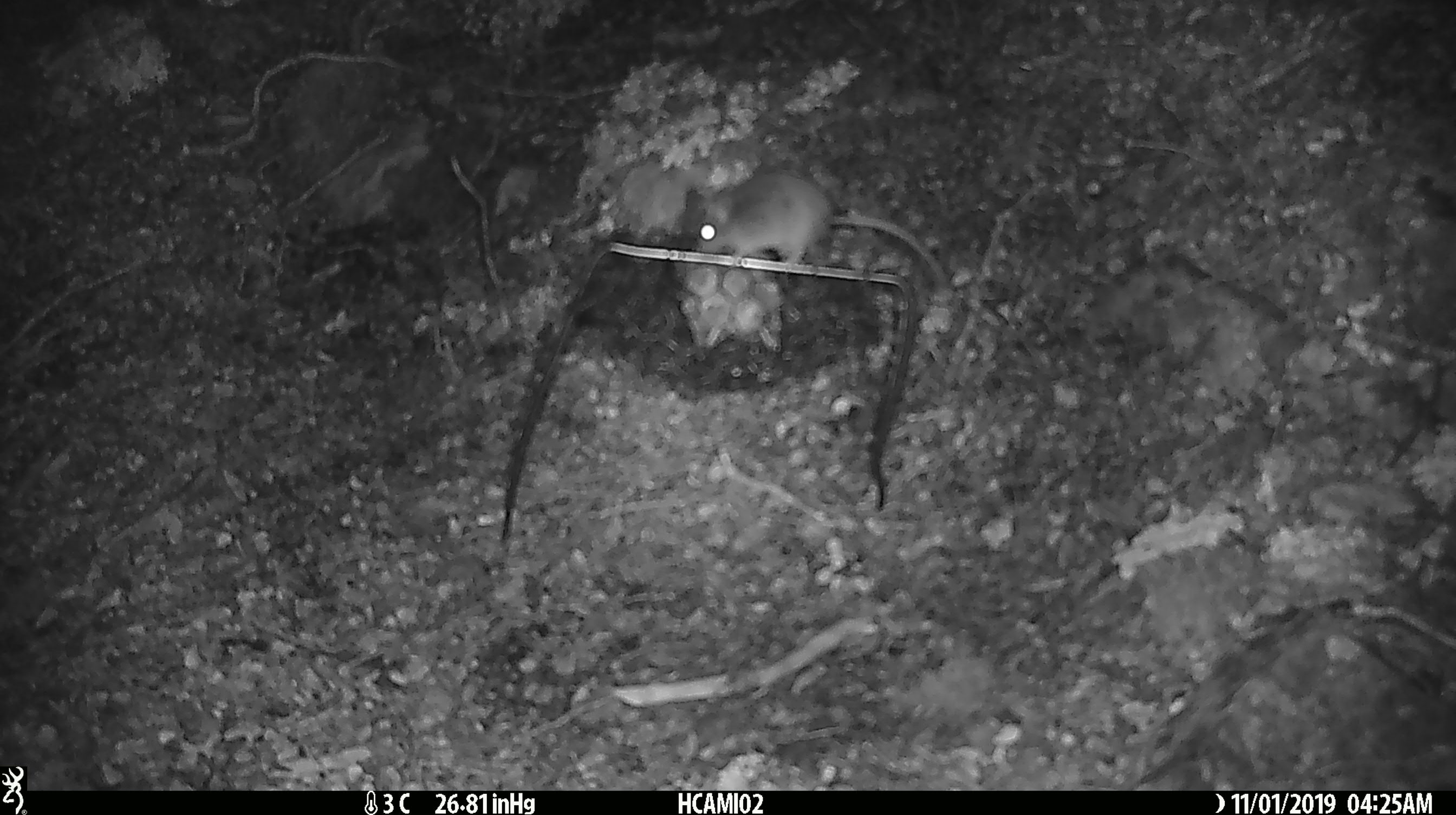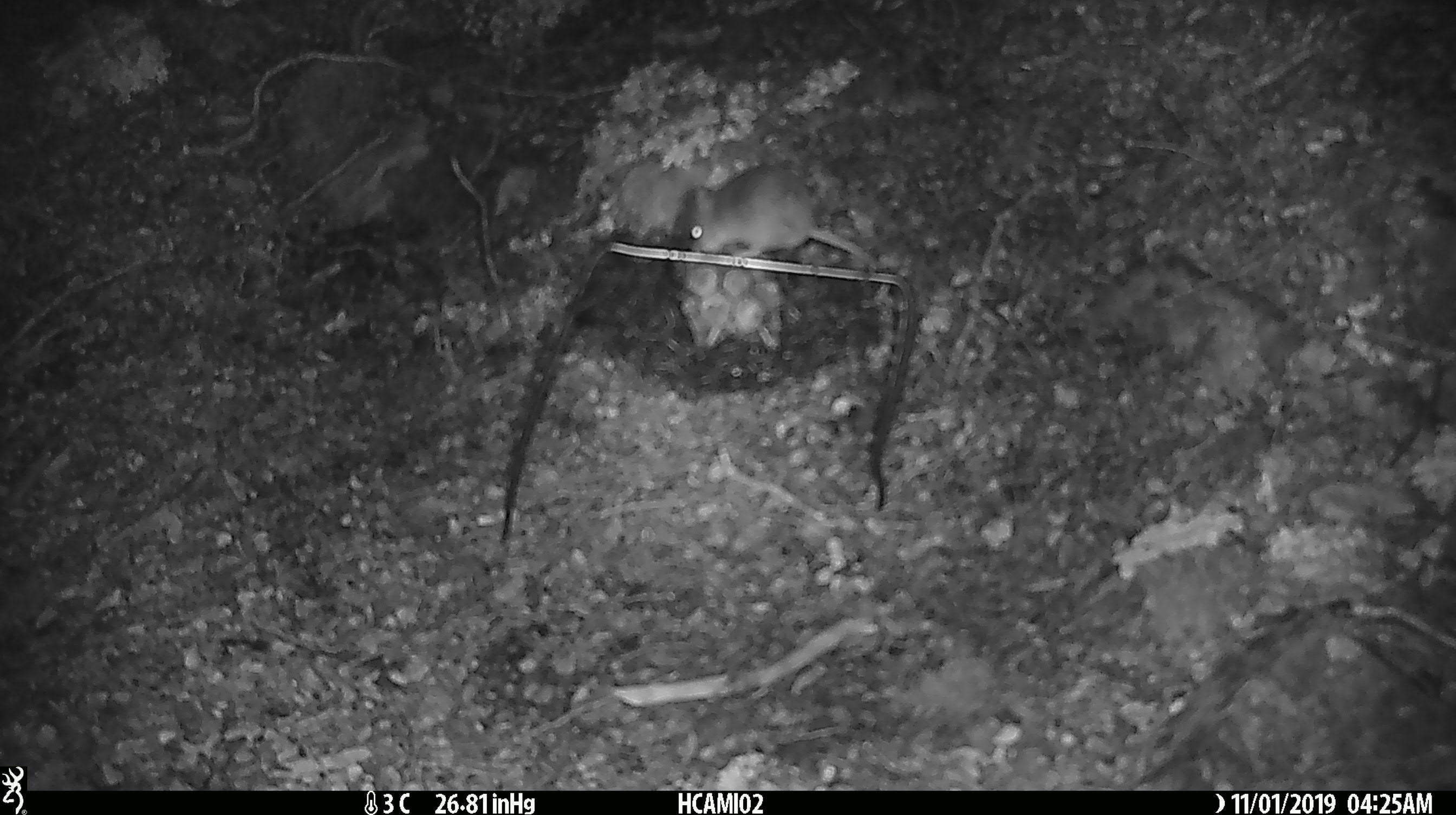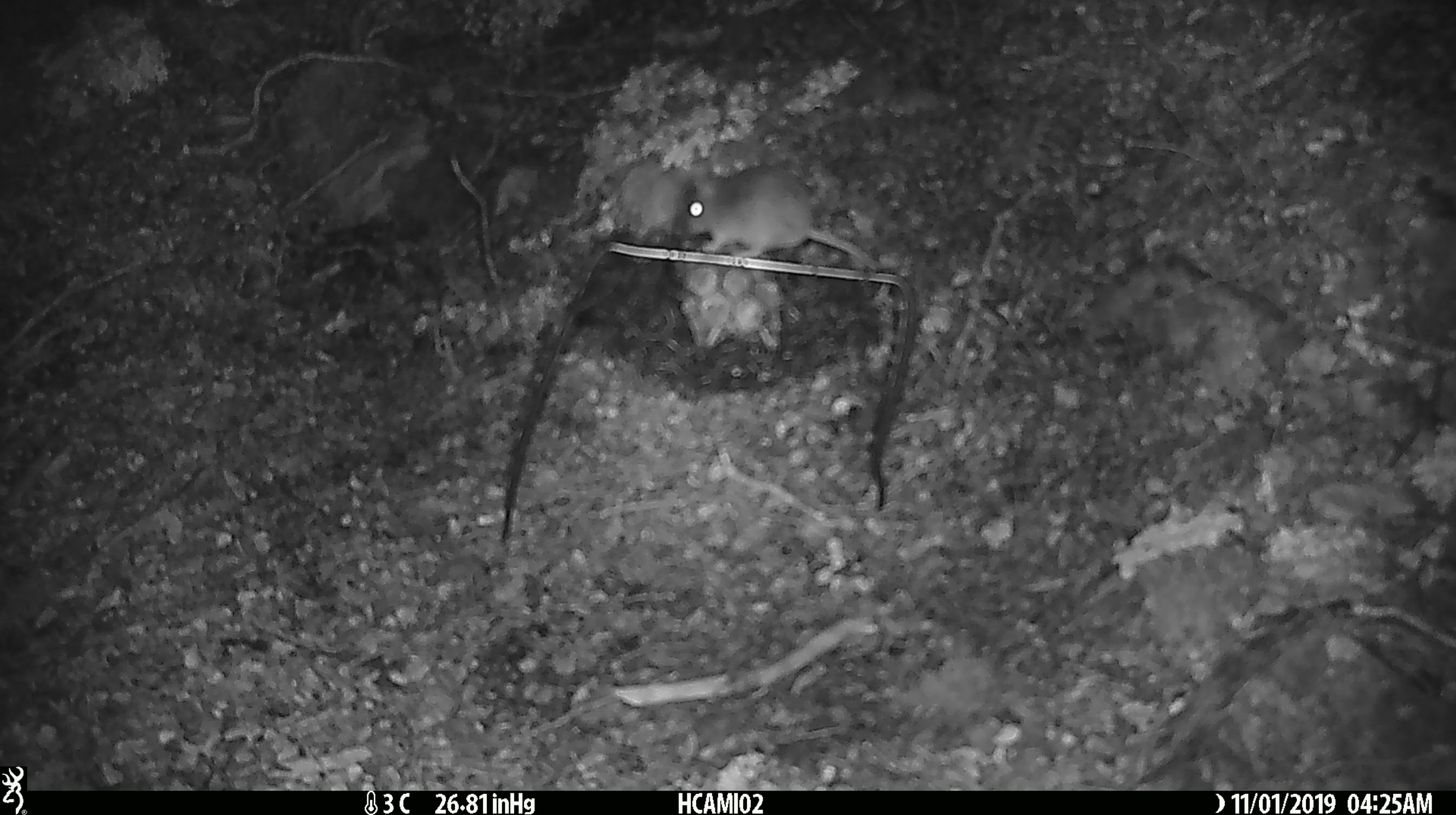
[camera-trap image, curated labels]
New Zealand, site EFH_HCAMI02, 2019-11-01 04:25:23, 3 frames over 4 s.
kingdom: Animalia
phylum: Chordata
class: Mammalia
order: Rodentia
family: Muridae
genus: Mus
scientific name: Mus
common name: mouse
Mouse (Mus).